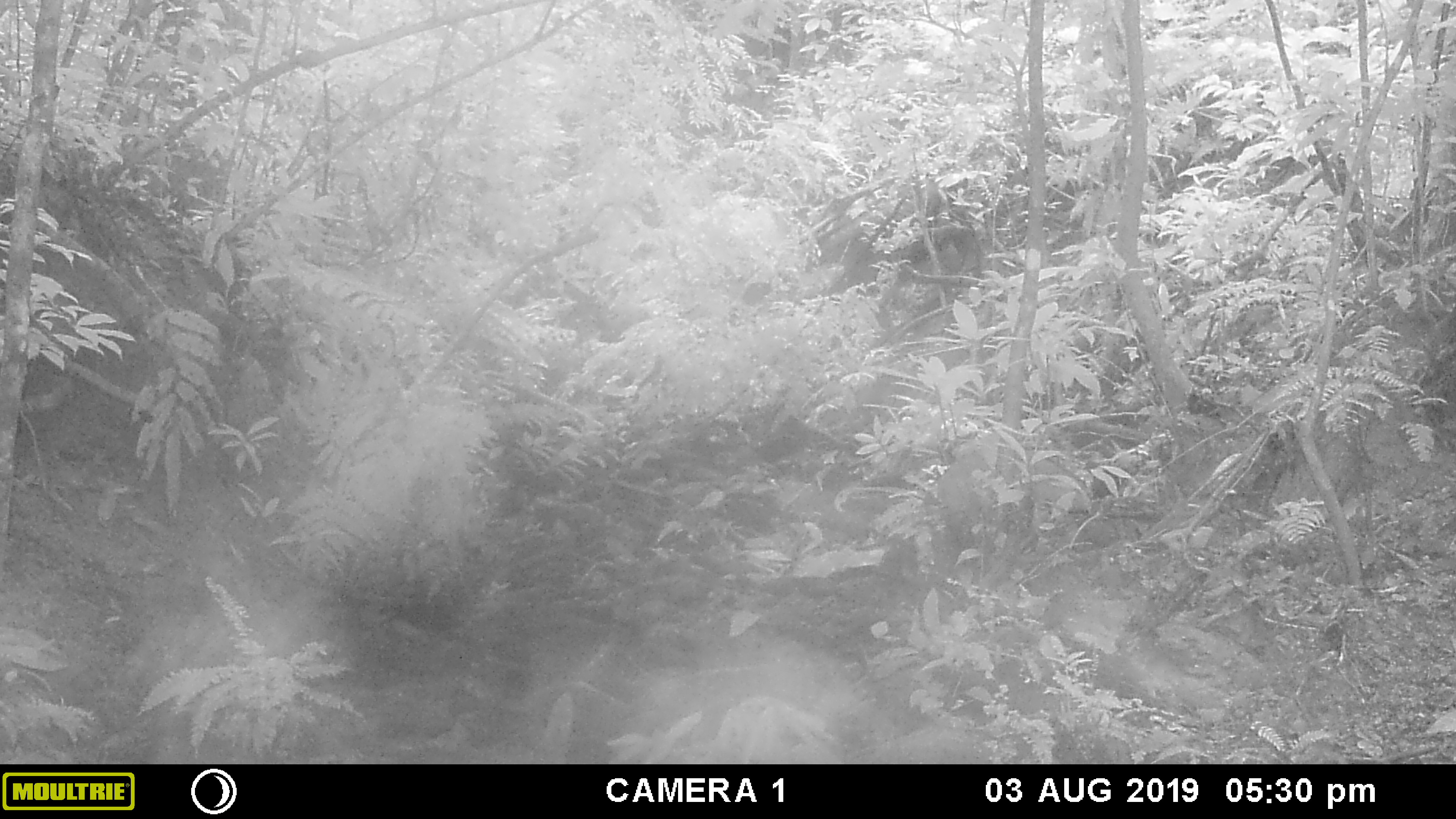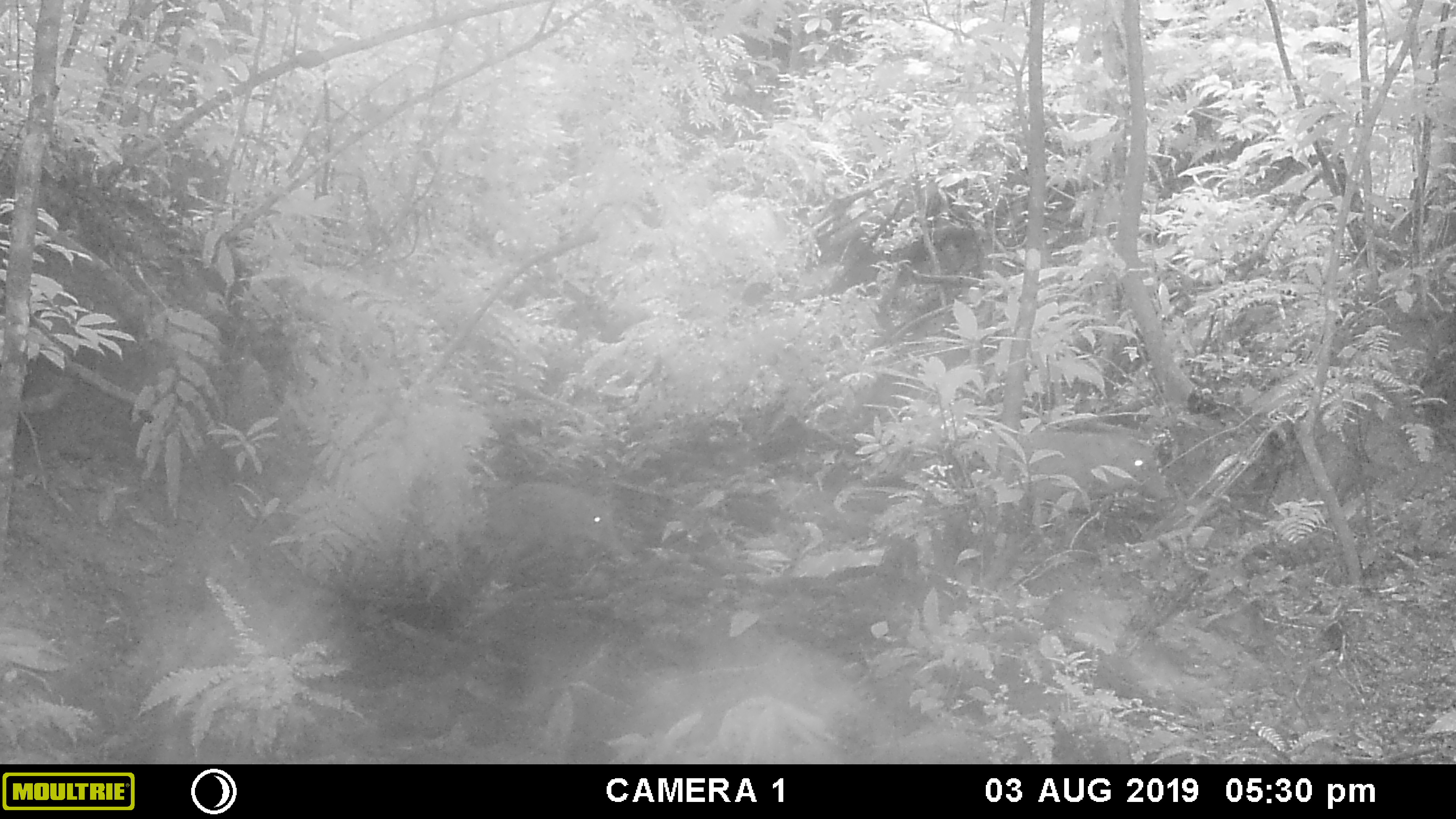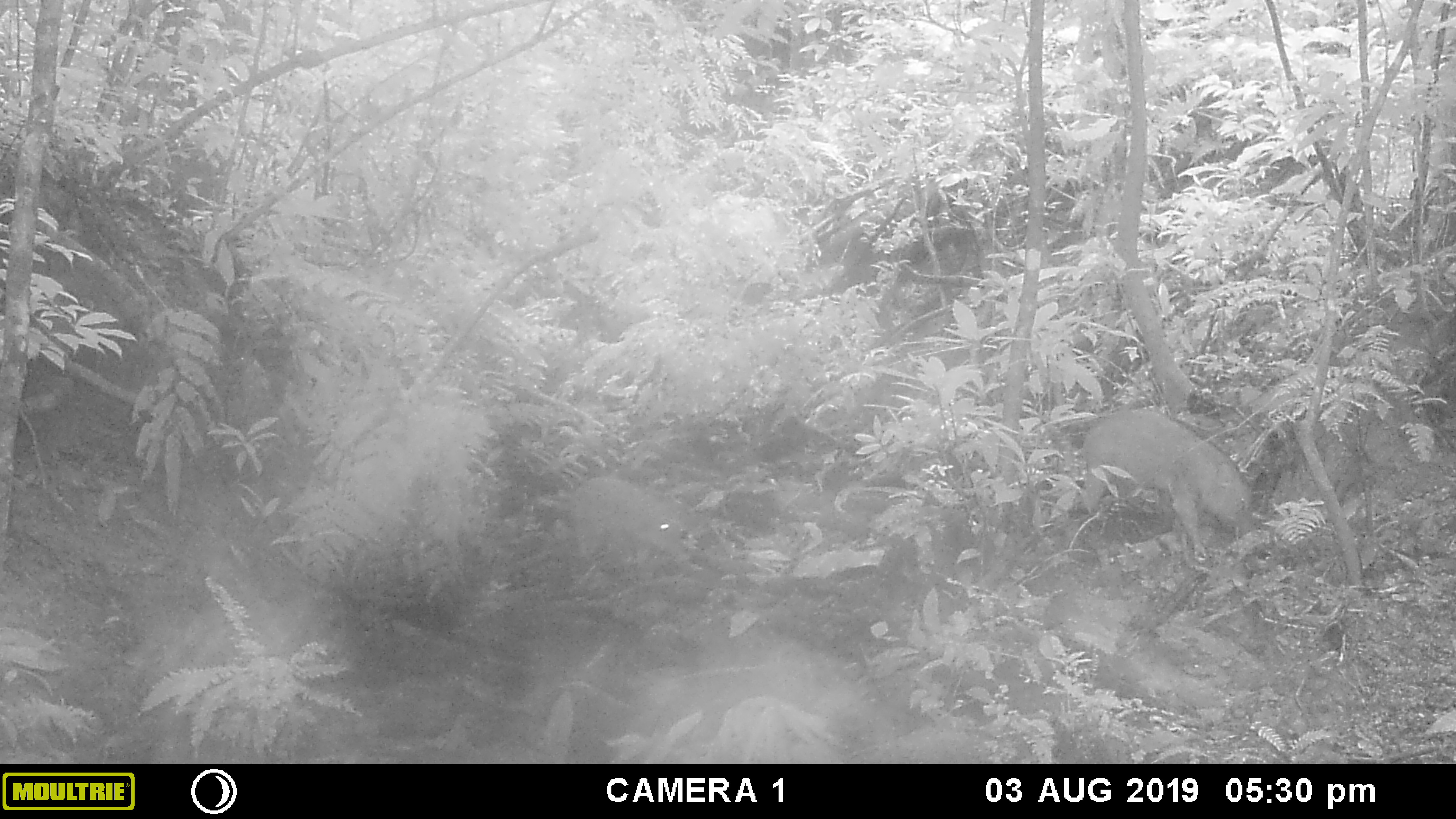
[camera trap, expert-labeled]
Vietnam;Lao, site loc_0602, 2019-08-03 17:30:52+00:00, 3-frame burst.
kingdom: Animalia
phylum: Chordata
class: Mammalia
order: Artiodactyla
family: Suidae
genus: Sus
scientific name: Sus scrofa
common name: eurasian wild pig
Eurasian wild pig (Sus scrofa). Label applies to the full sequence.